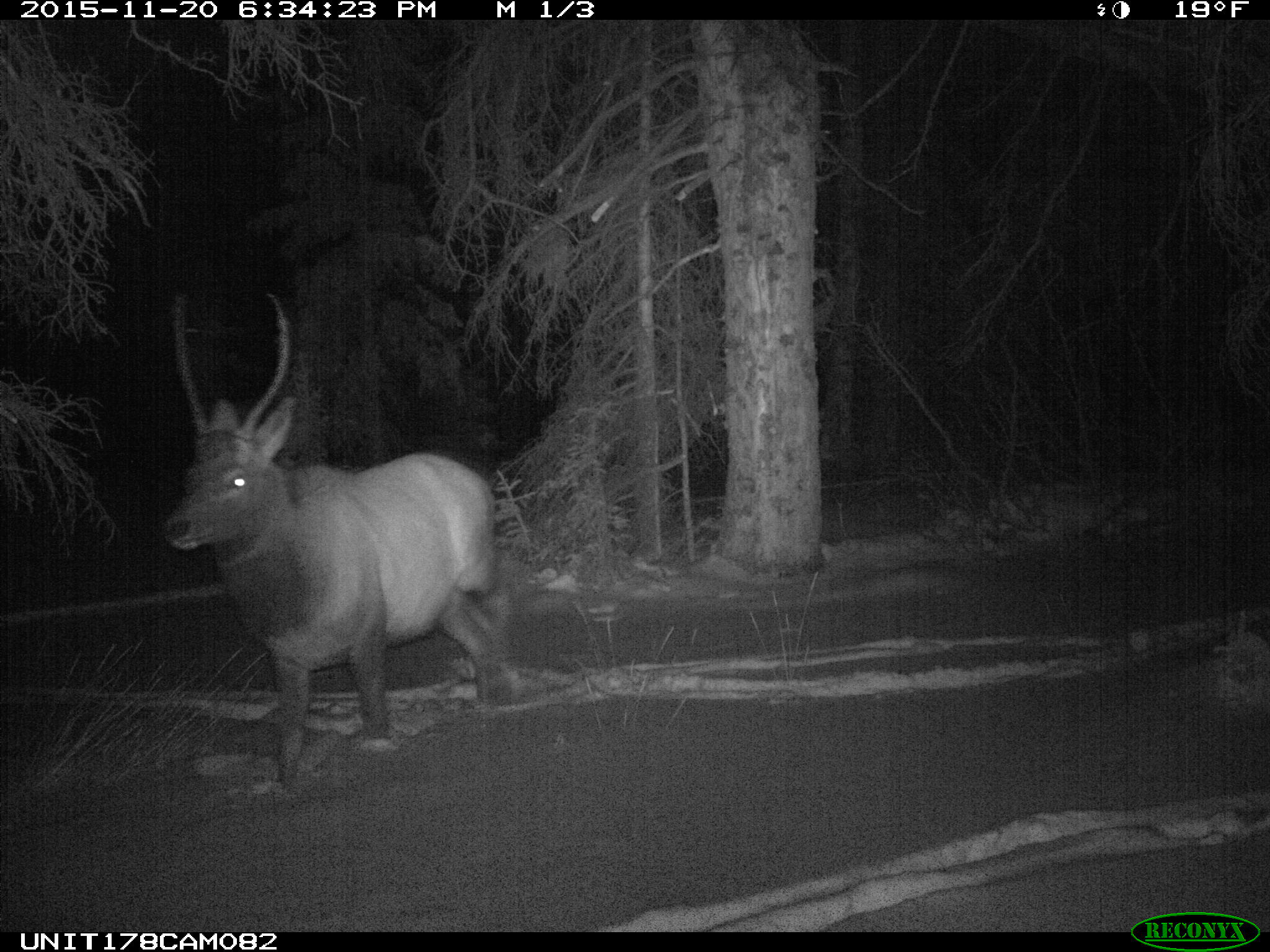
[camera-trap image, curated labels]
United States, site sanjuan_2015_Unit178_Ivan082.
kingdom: Animalia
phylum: Chordata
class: Mammalia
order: Artiodactyla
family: Cervidae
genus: Cervus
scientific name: Cervus elaphus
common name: red deer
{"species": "Cervus elaphus (red deer)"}